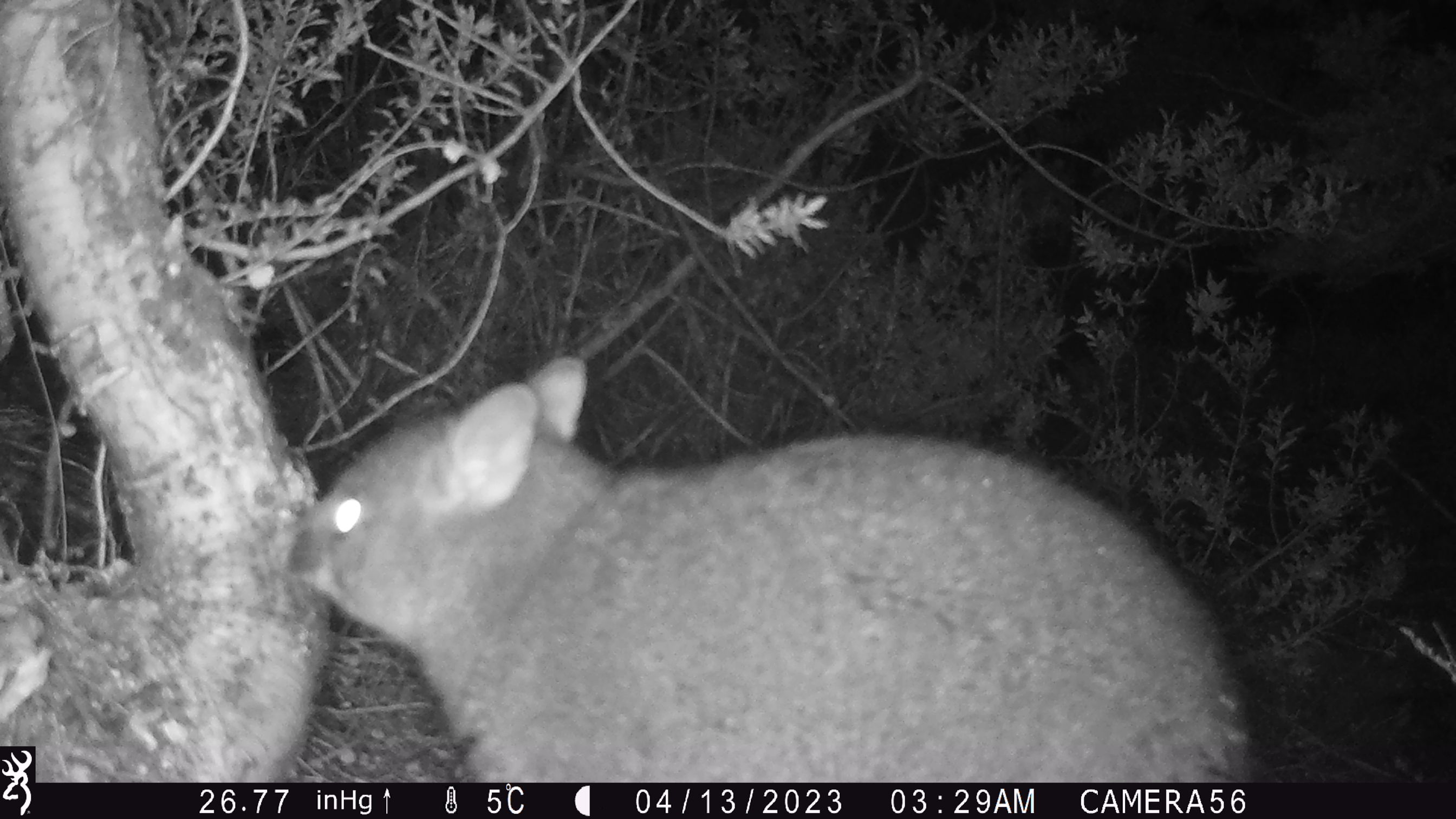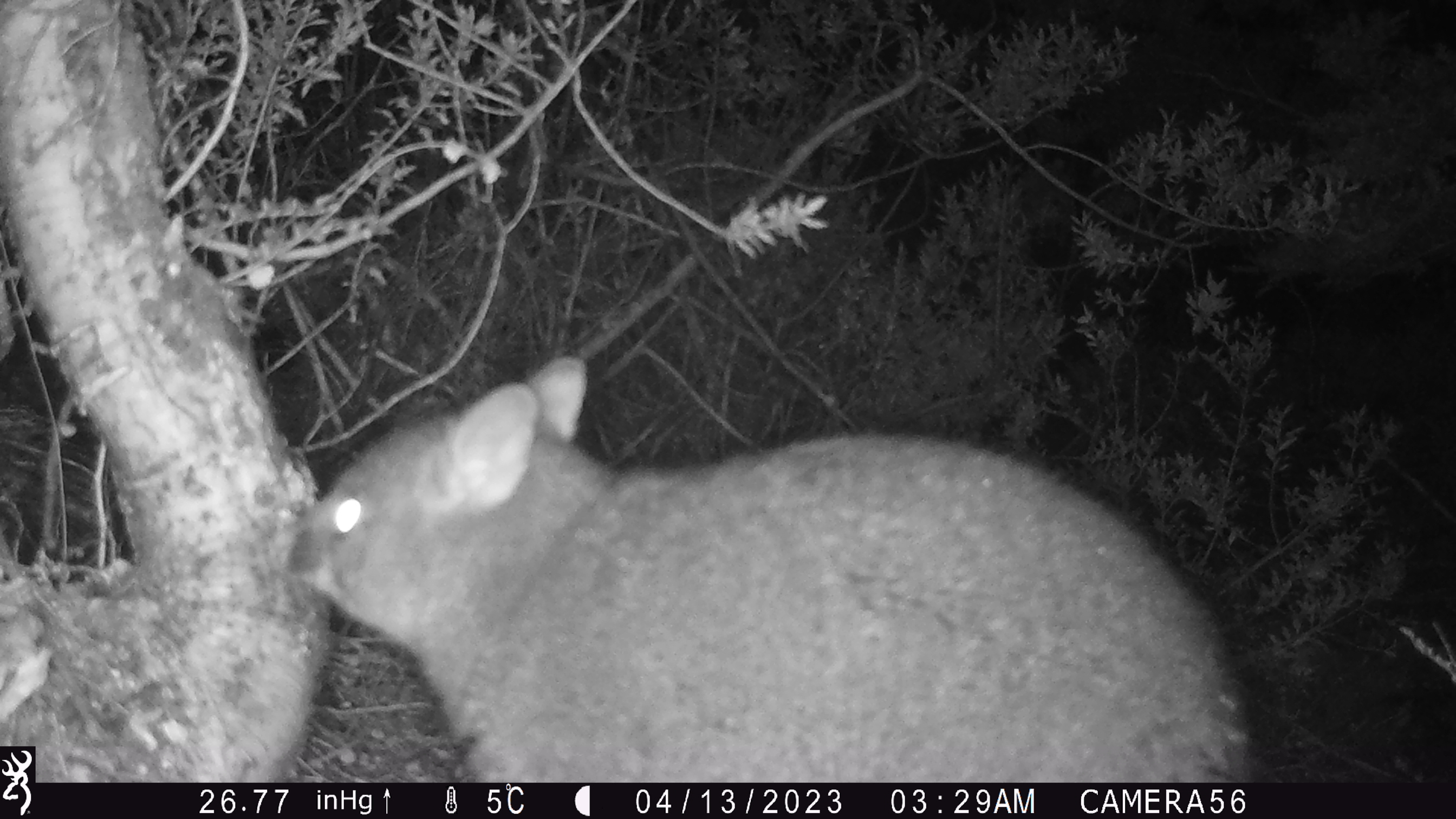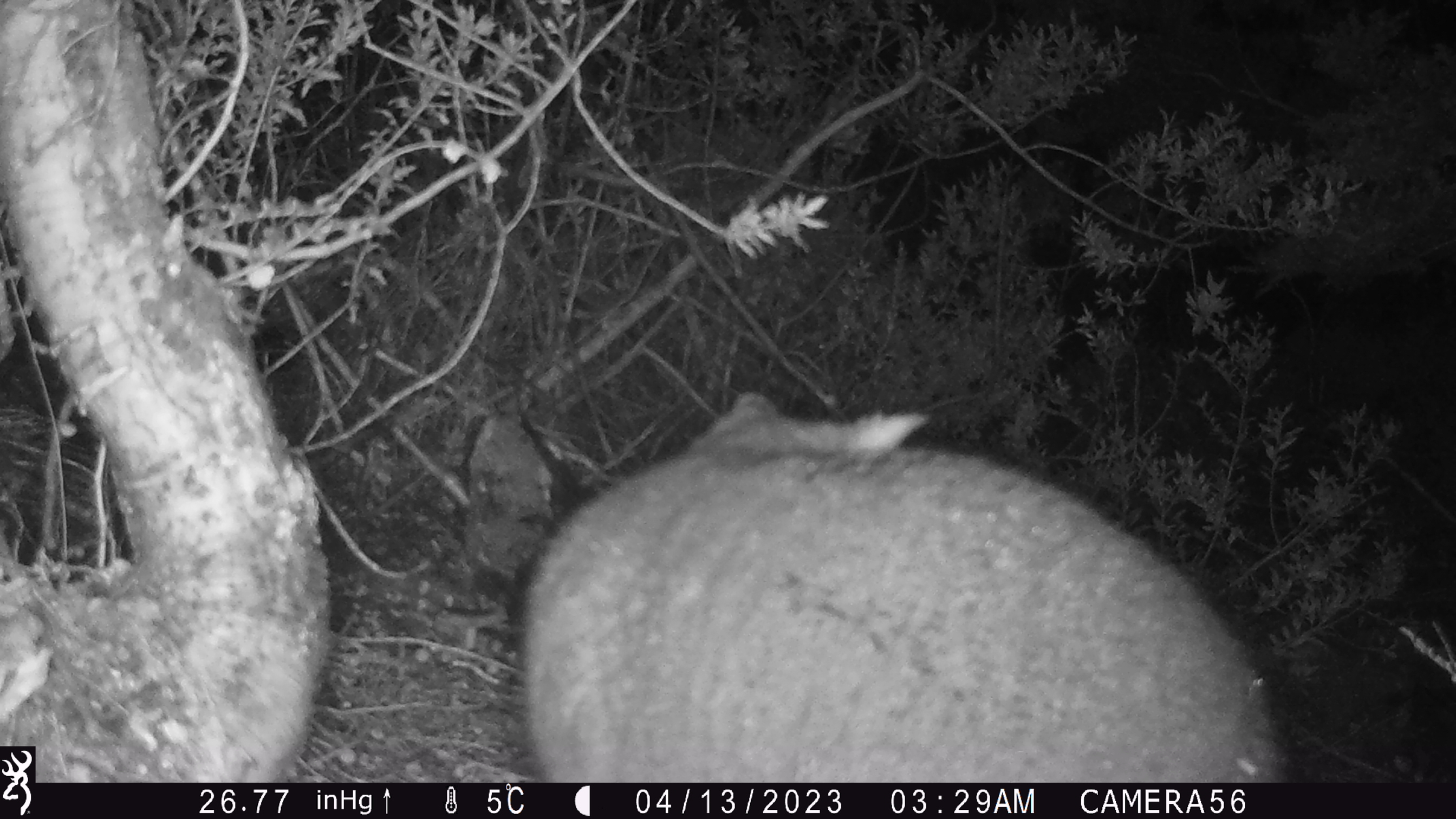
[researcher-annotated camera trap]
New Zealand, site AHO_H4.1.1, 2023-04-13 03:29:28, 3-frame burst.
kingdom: Animalia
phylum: Chordata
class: Mammalia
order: Diprotodontia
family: Phalangeridae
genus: Trichosurus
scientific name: Trichosurus vulpecula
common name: common brushtail possum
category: possum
Possum (common brushtail possum) (Trichosurus vulpecula).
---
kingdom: Animalia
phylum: Chordata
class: Mammalia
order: Carnivora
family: Mustelidae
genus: Mustela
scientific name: Mustela erminea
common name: stoat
Stoat (Mustela erminea).